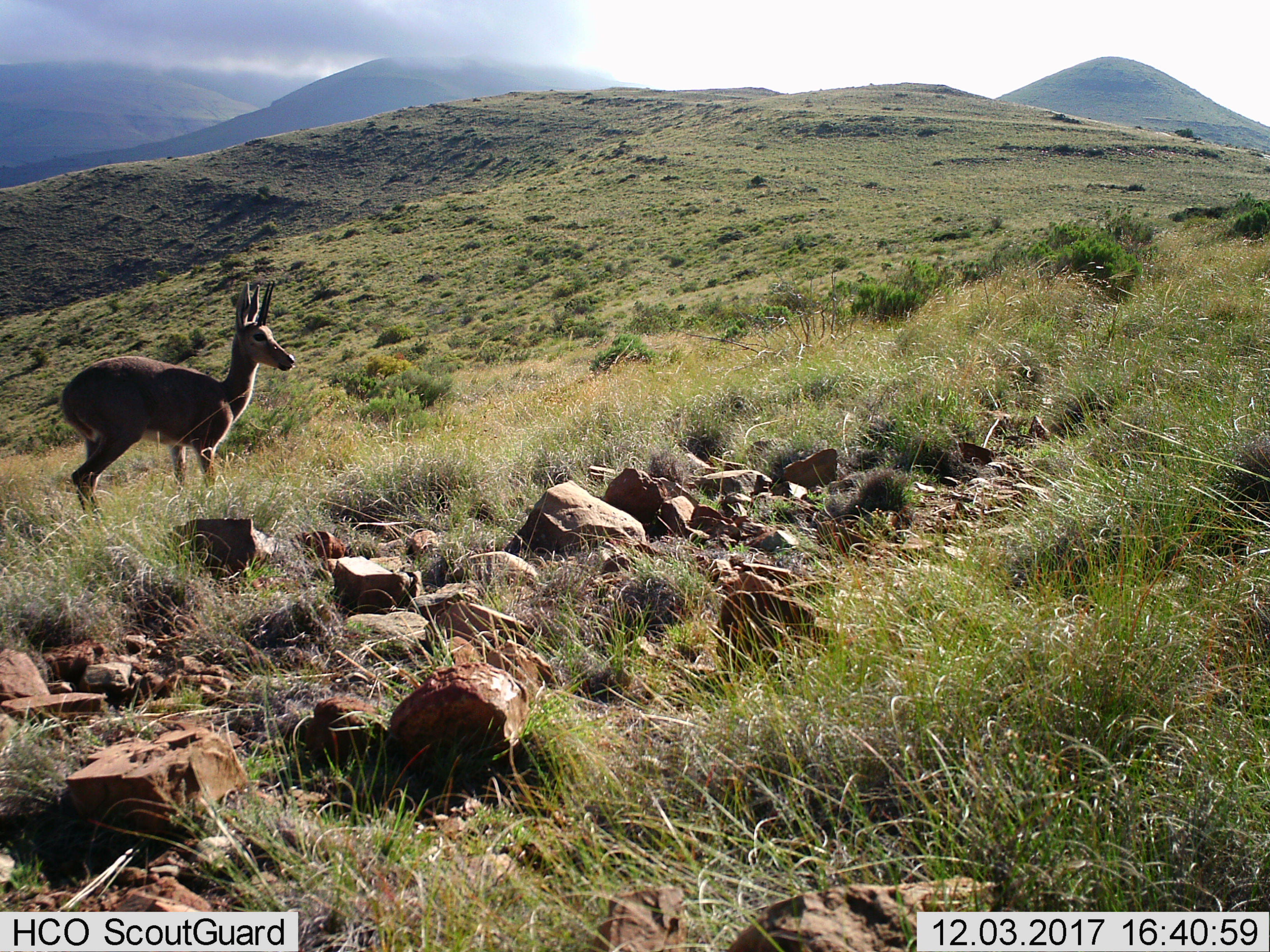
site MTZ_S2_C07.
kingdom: Animalia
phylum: Chordata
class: Mammalia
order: Artiodactyla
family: Bovidae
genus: Pelea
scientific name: Pelea capreolus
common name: grey rhebok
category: rhebokgrey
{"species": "rhebokgrey (grey rhebok) (Pelea capreolus)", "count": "1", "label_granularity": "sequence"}